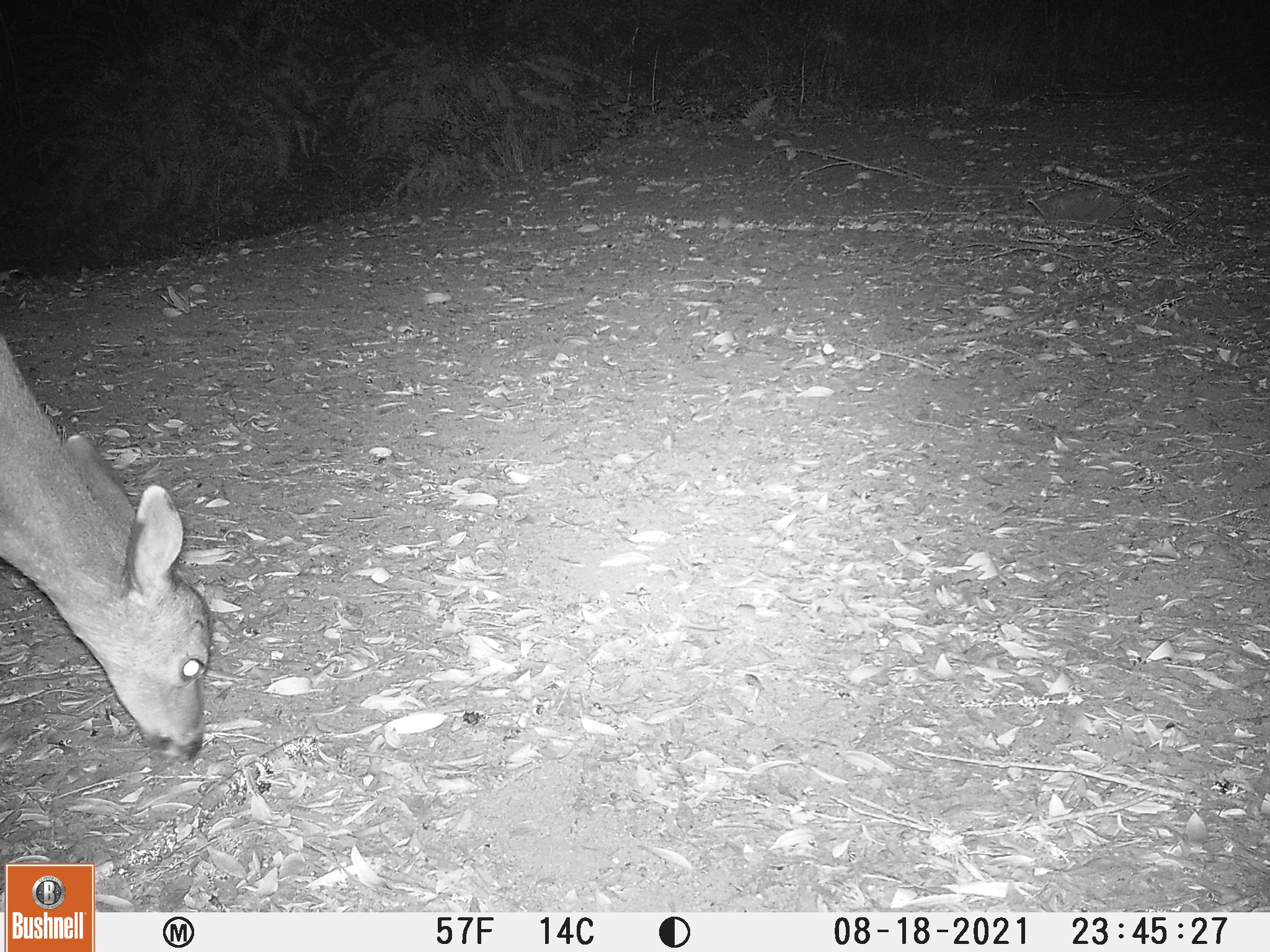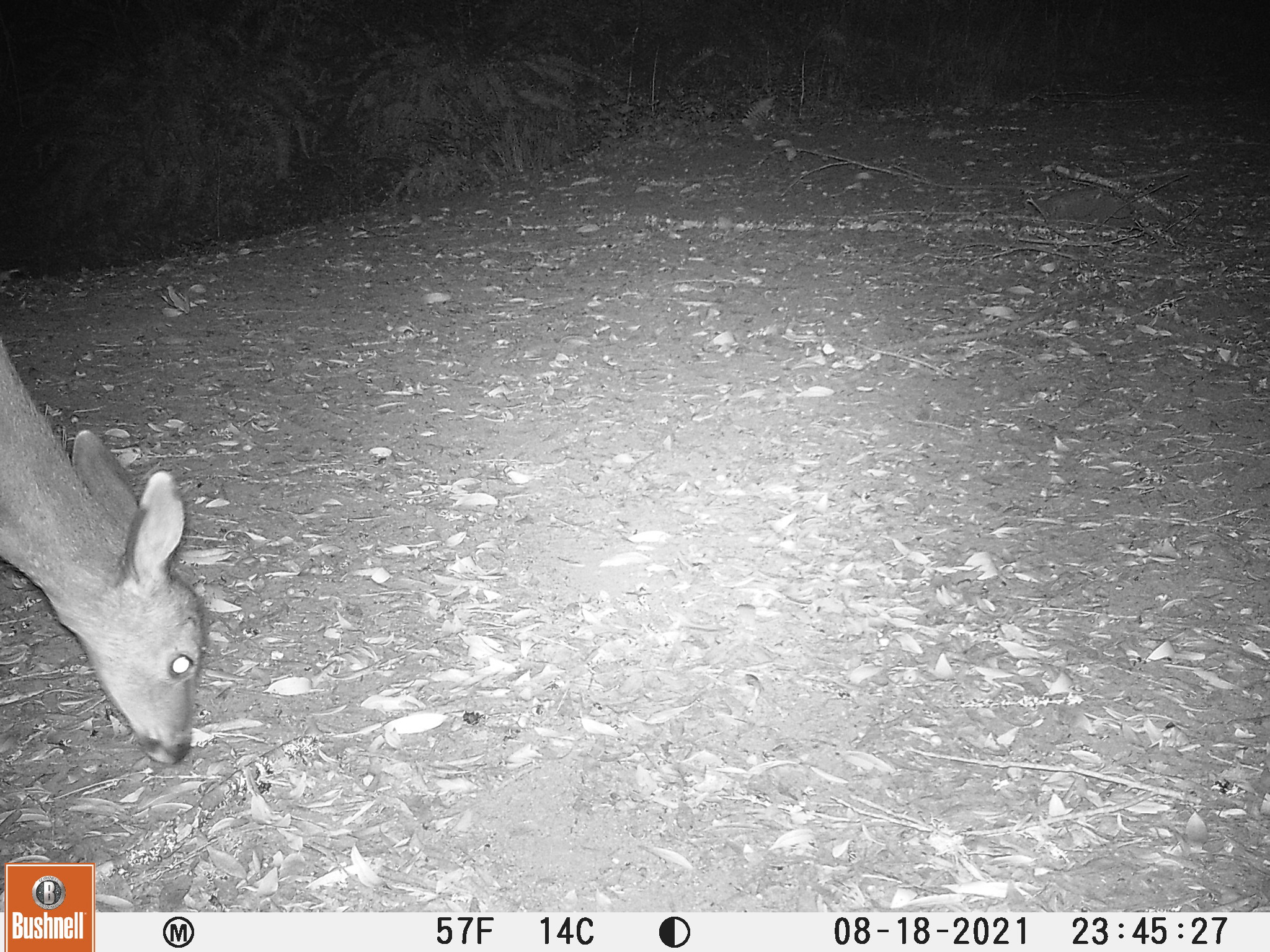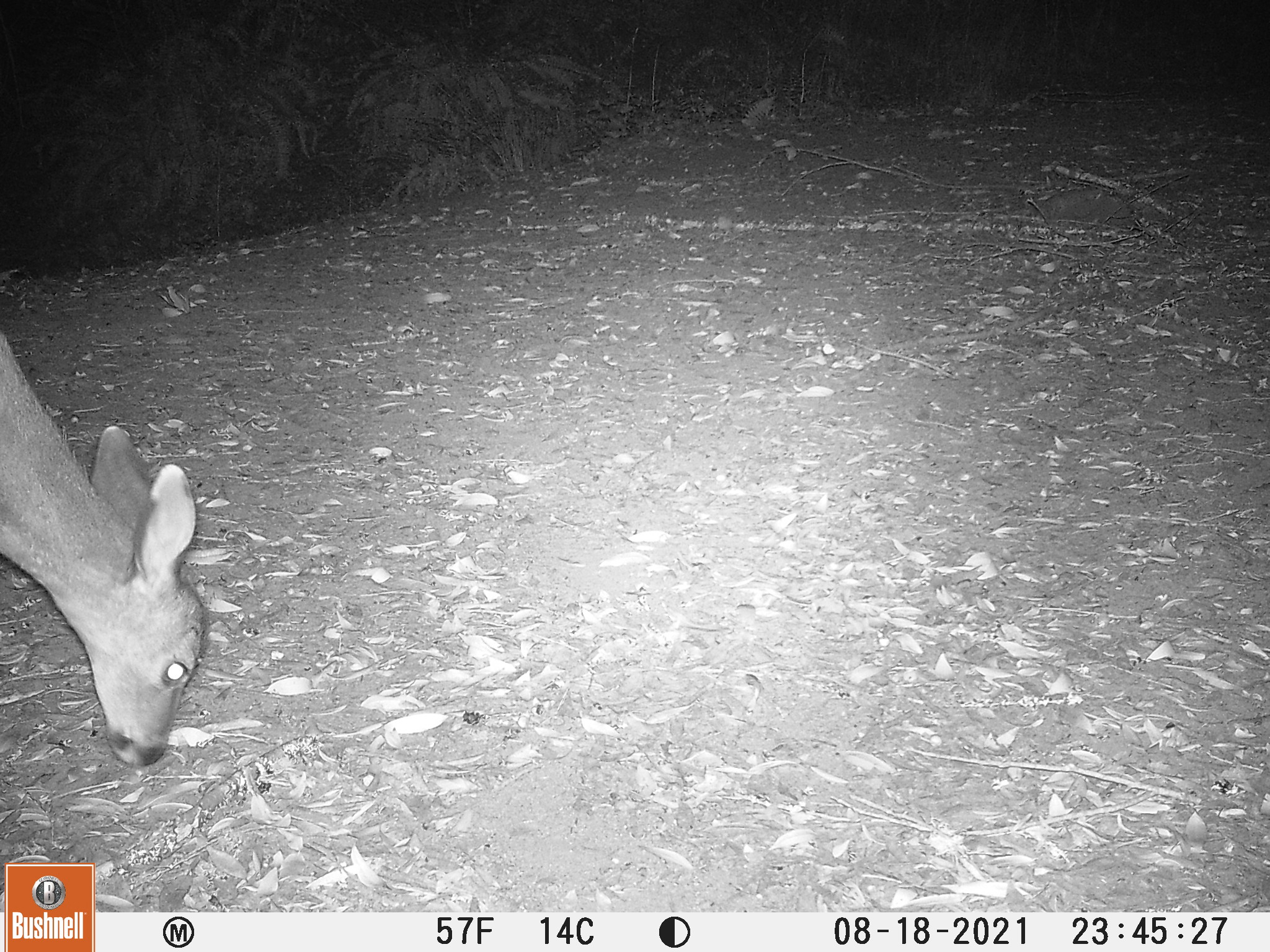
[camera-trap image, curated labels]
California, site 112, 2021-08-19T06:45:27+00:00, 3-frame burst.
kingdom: Animalia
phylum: Chordata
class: Mammalia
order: Artiodactyla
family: Cervidae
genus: Odocoileus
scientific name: Odocoileus hemionus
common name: mule deer